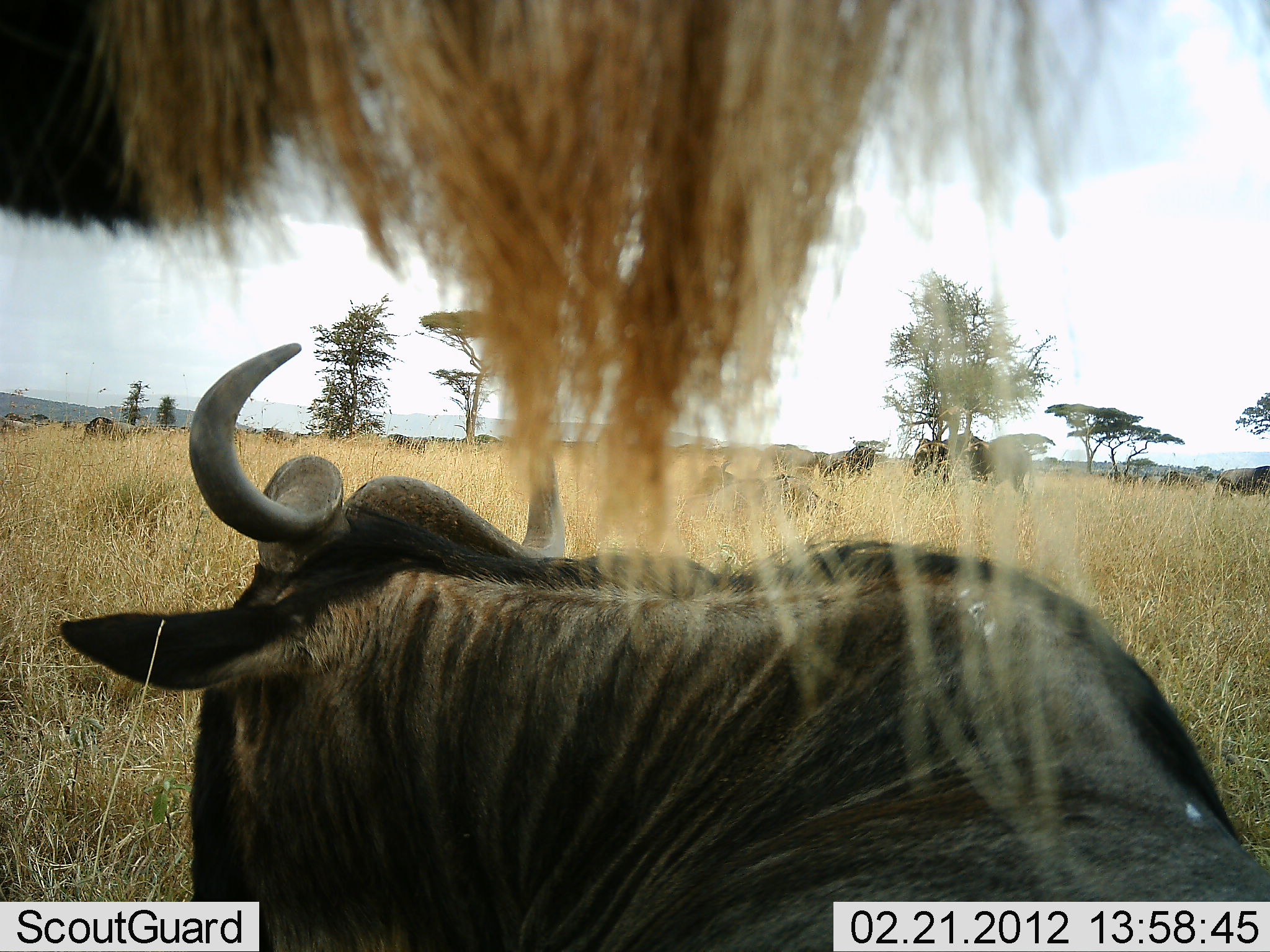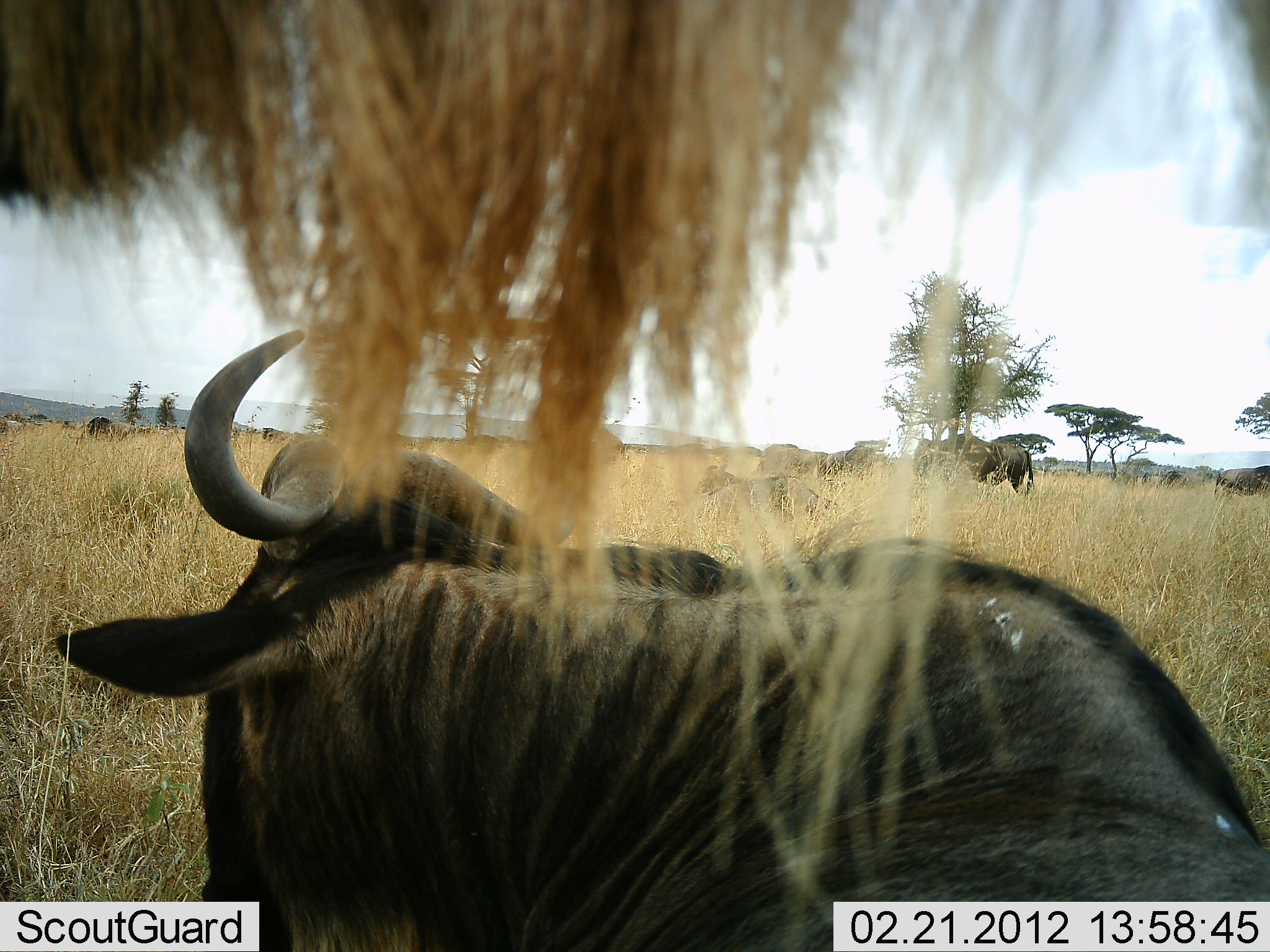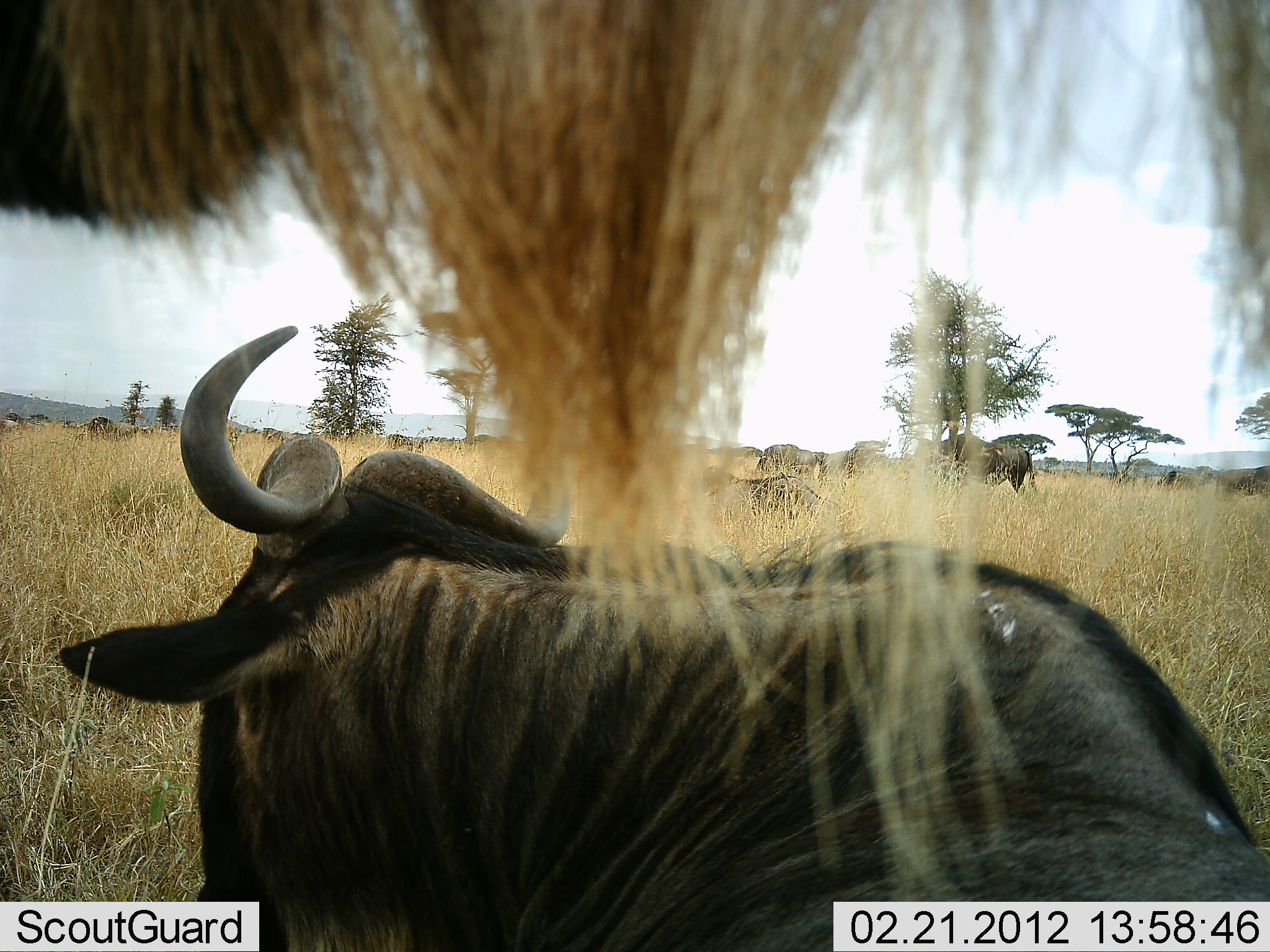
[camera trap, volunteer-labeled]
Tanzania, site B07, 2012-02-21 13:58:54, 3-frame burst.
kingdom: Animalia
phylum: Chordata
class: Mammalia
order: Artiodactyla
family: Bovidae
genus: Connochaetes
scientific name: Connochaetes taurinus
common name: blue wildebeest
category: wildebeest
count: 9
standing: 90%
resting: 75%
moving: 35%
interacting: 5%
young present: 0%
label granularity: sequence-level